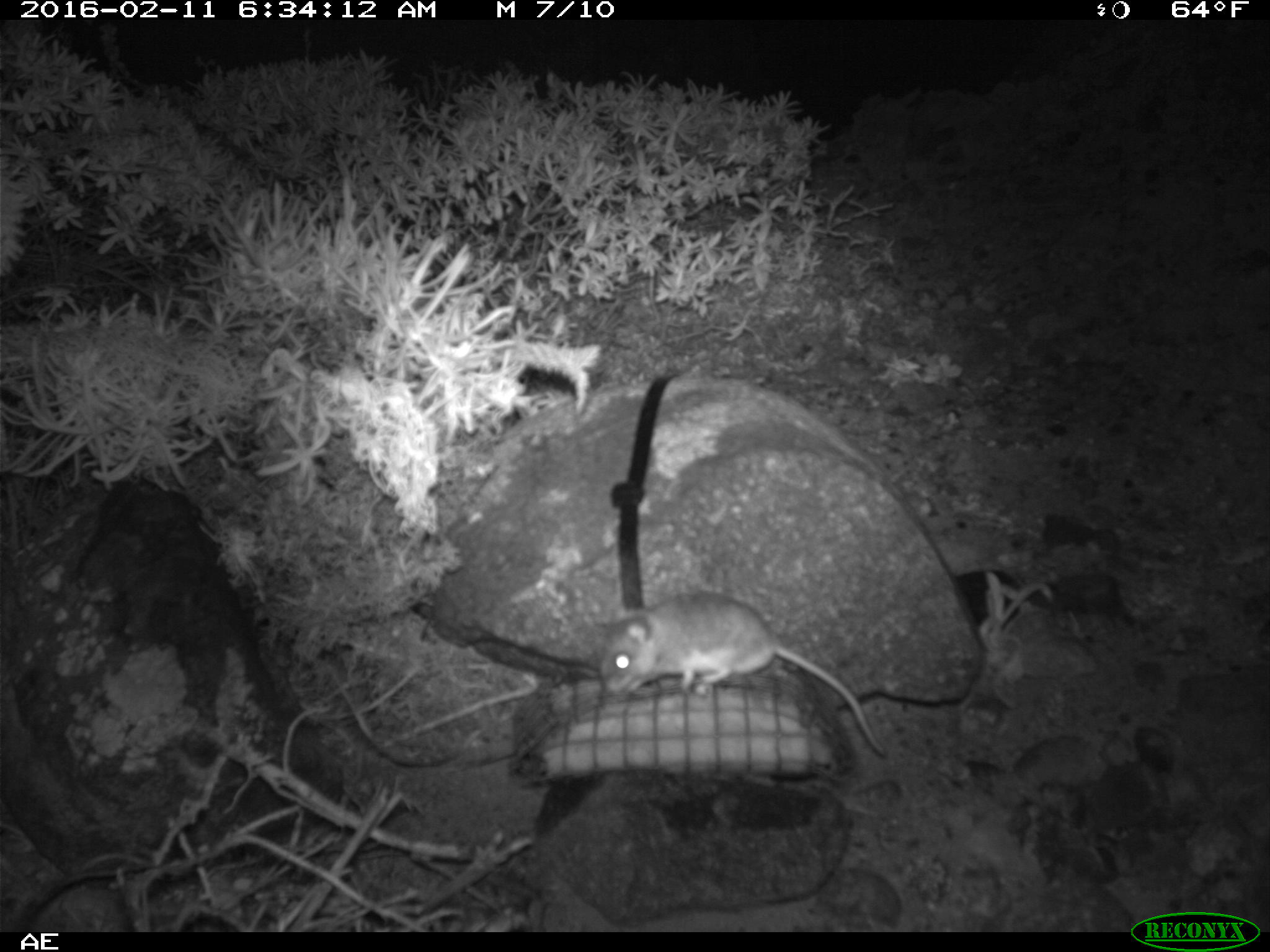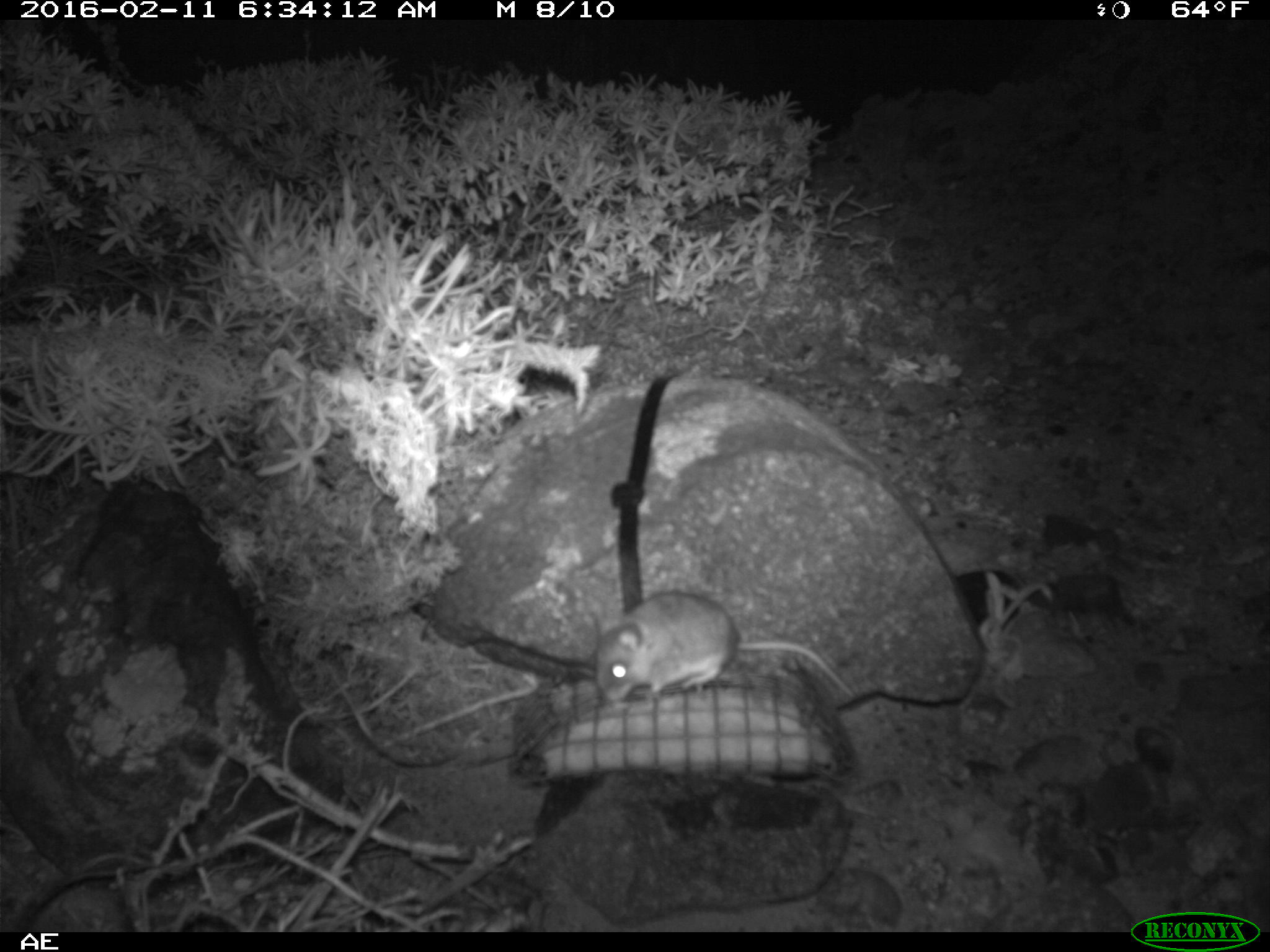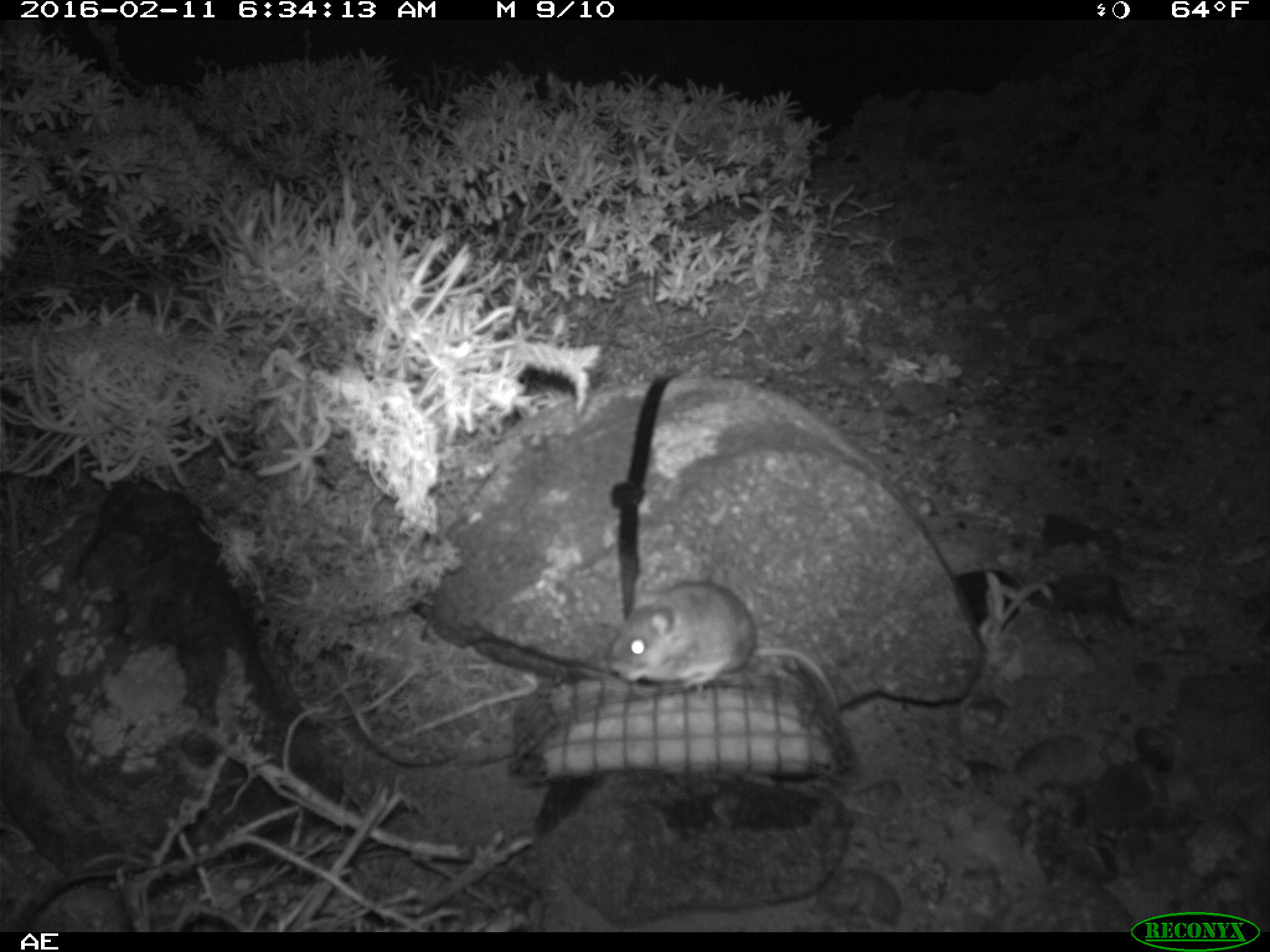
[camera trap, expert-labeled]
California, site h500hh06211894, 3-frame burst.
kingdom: Animalia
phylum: Chordata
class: Mammalia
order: Rodentia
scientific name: Rodentia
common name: rodent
Rodent (Rodentia).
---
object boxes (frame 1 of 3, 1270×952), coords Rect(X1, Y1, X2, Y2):
rodent: Rect(599, 593, 887, 755)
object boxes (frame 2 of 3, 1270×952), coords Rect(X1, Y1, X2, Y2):
rodent: Rect(594, 591, 855, 703)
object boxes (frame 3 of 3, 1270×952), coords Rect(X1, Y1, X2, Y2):
rodent: Rect(611, 583, 839, 714)